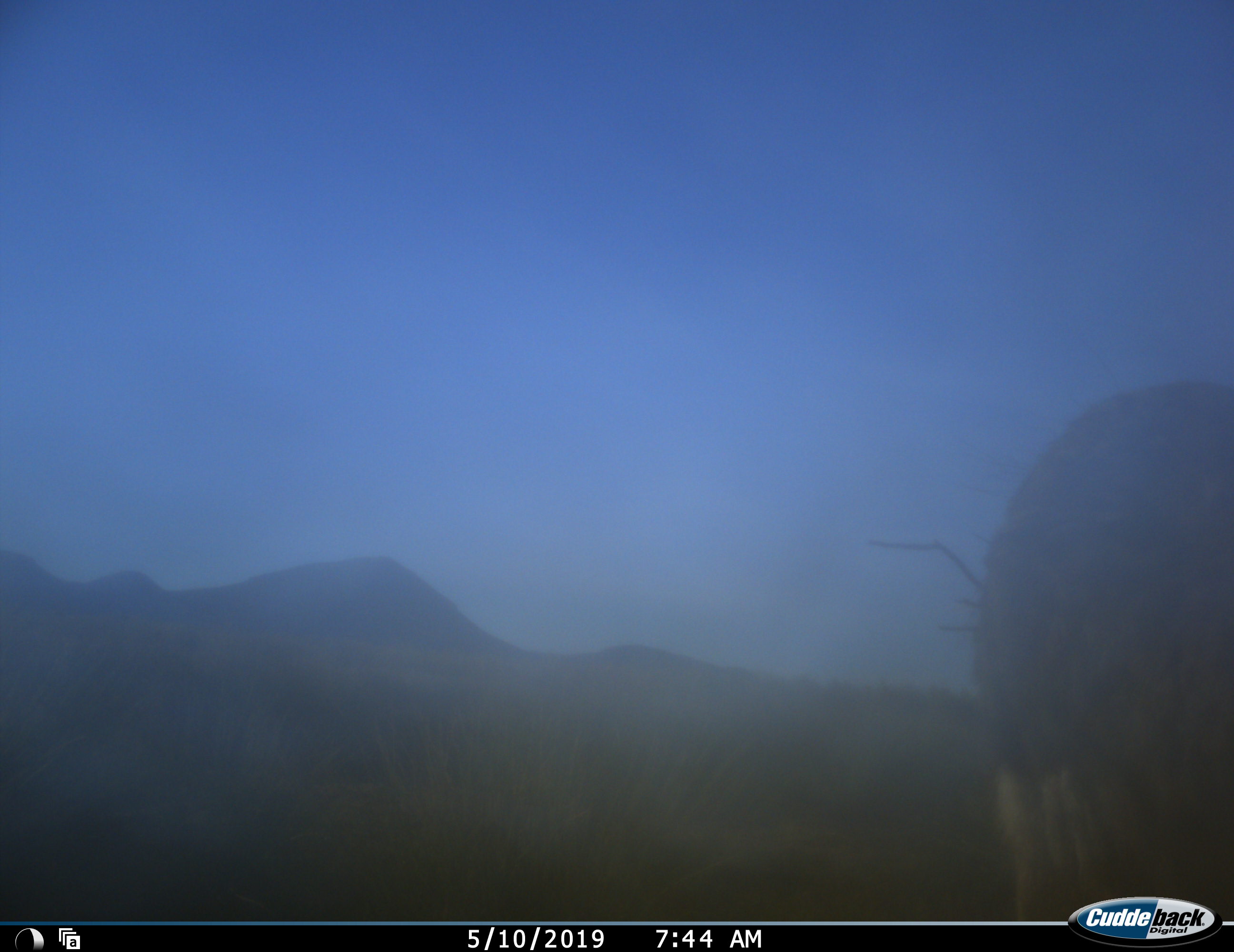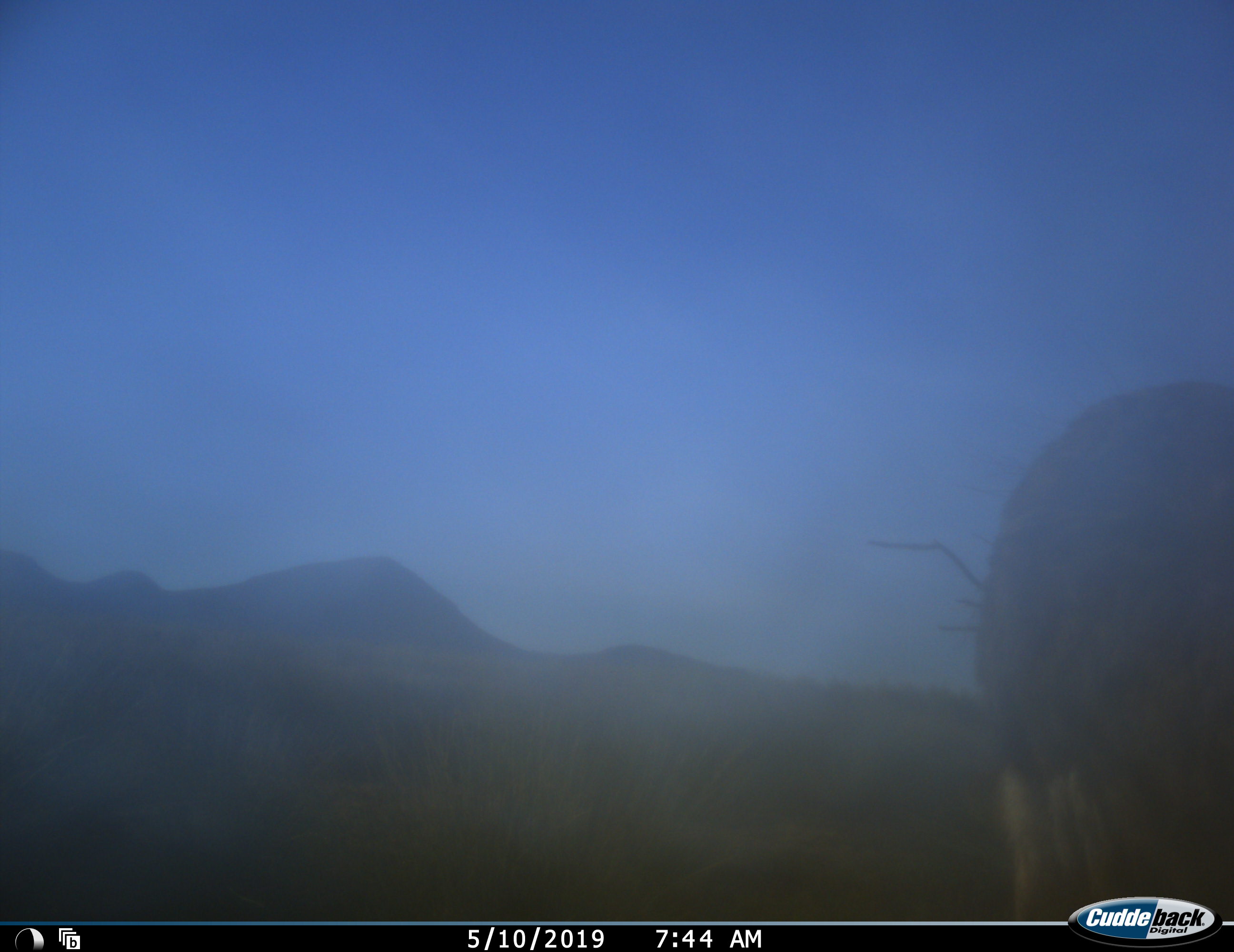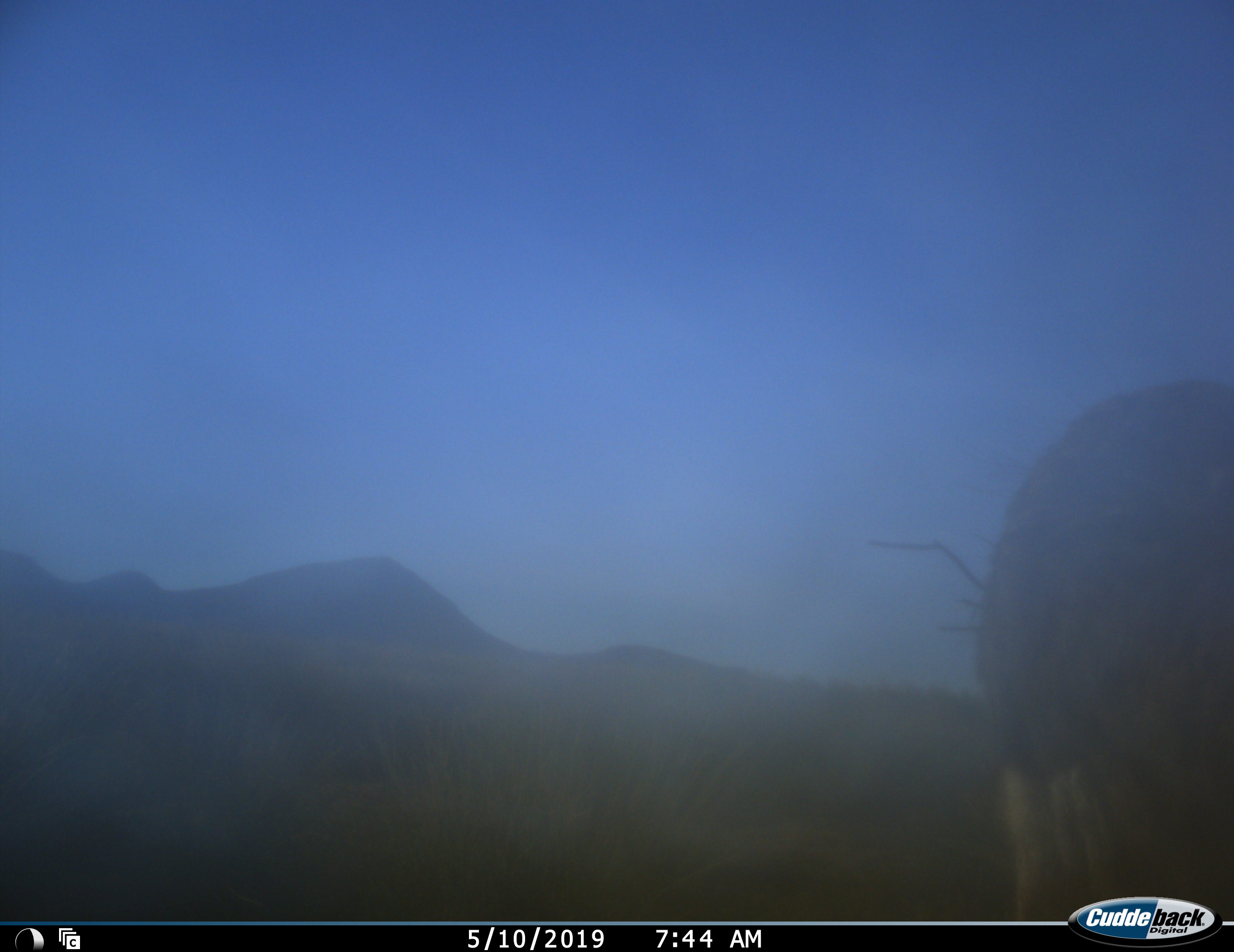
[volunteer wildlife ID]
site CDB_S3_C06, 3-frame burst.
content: unidentified animal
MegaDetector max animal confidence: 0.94